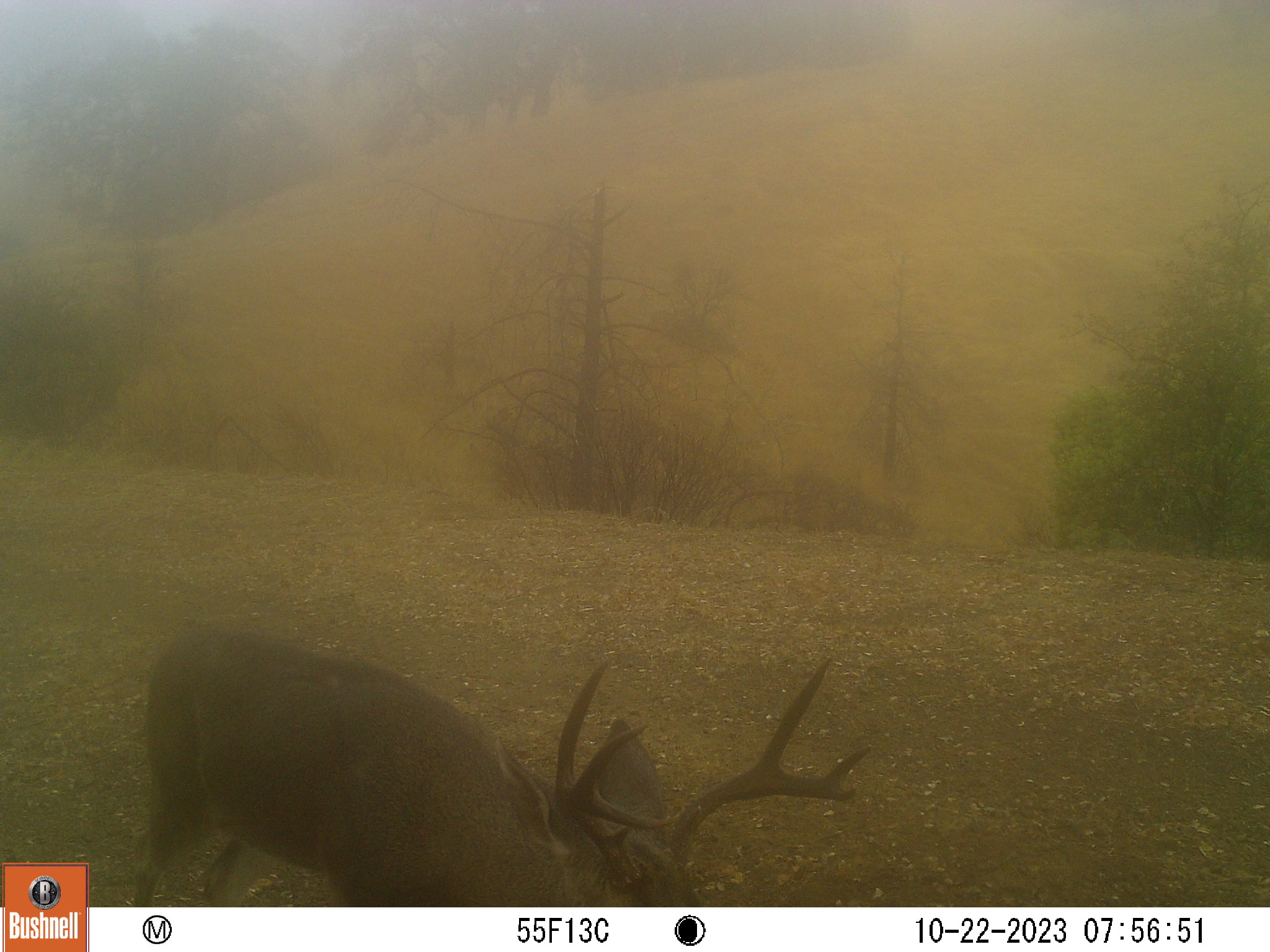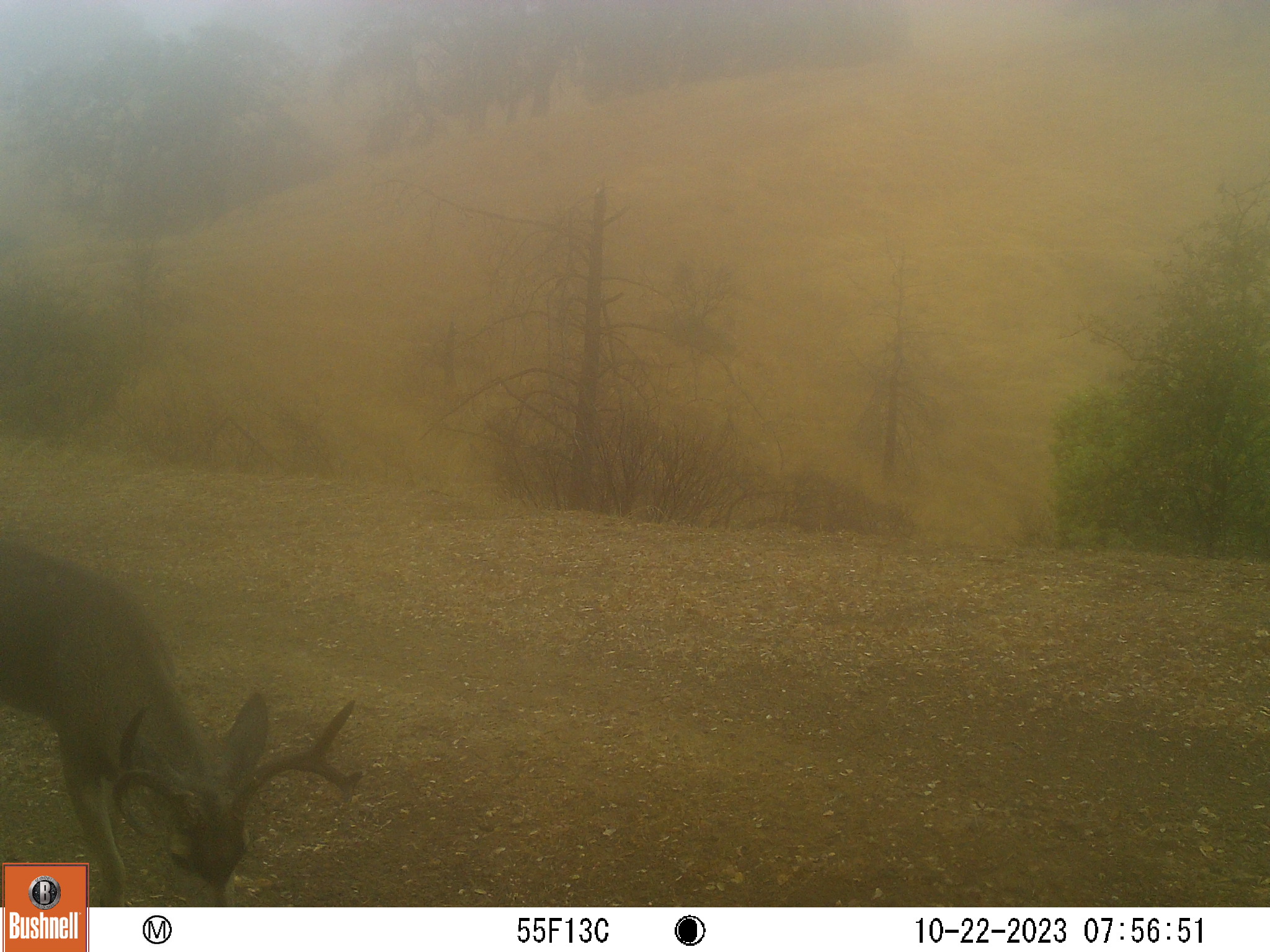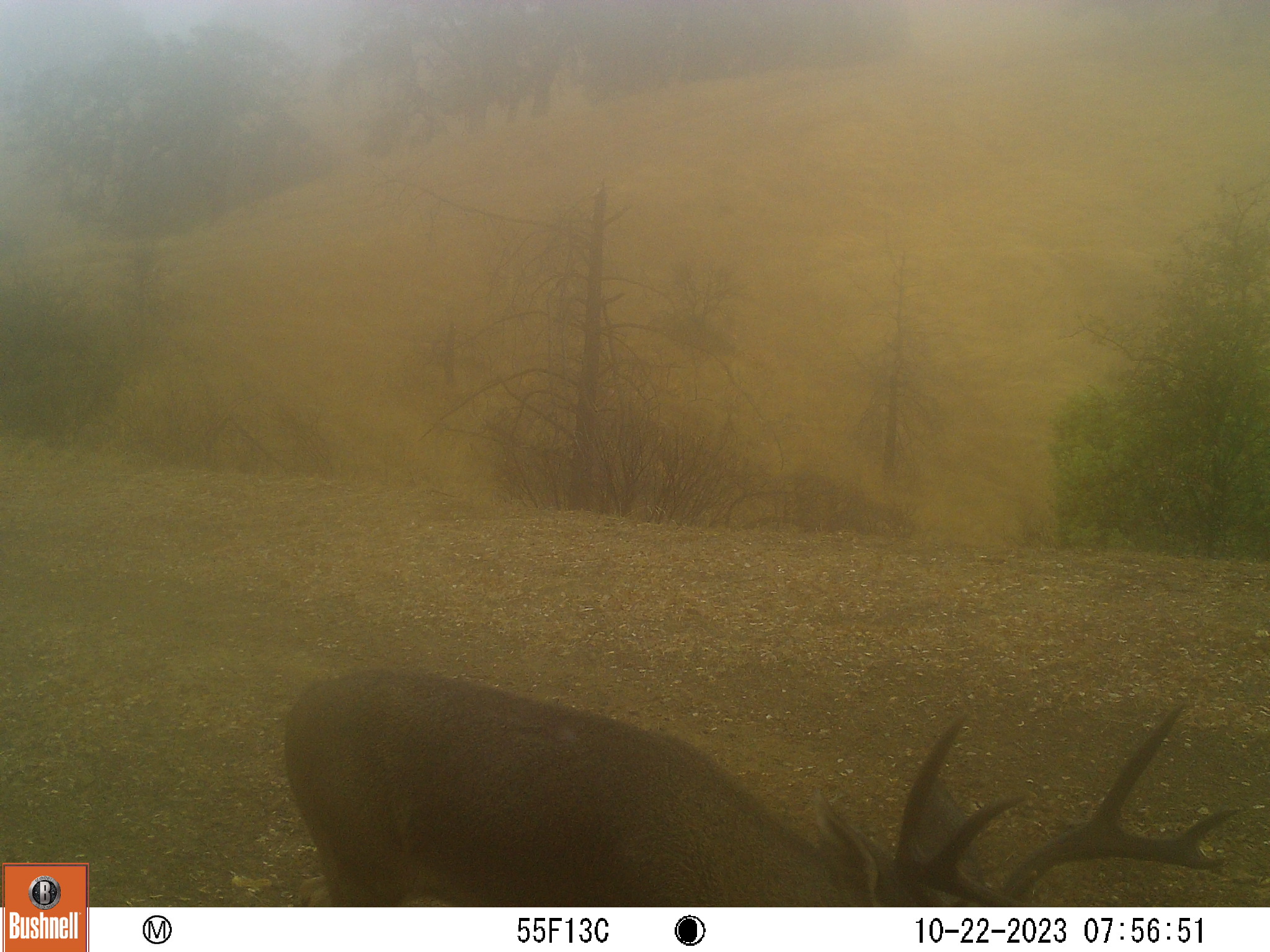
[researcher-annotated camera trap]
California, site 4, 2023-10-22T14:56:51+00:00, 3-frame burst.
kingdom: Animalia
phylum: Chordata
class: Mammalia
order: Artiodactyla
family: Cervidae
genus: Odocoileus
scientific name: Odocoileus hemionus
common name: mule deer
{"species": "mule deer (Odocoileus hemionus)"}